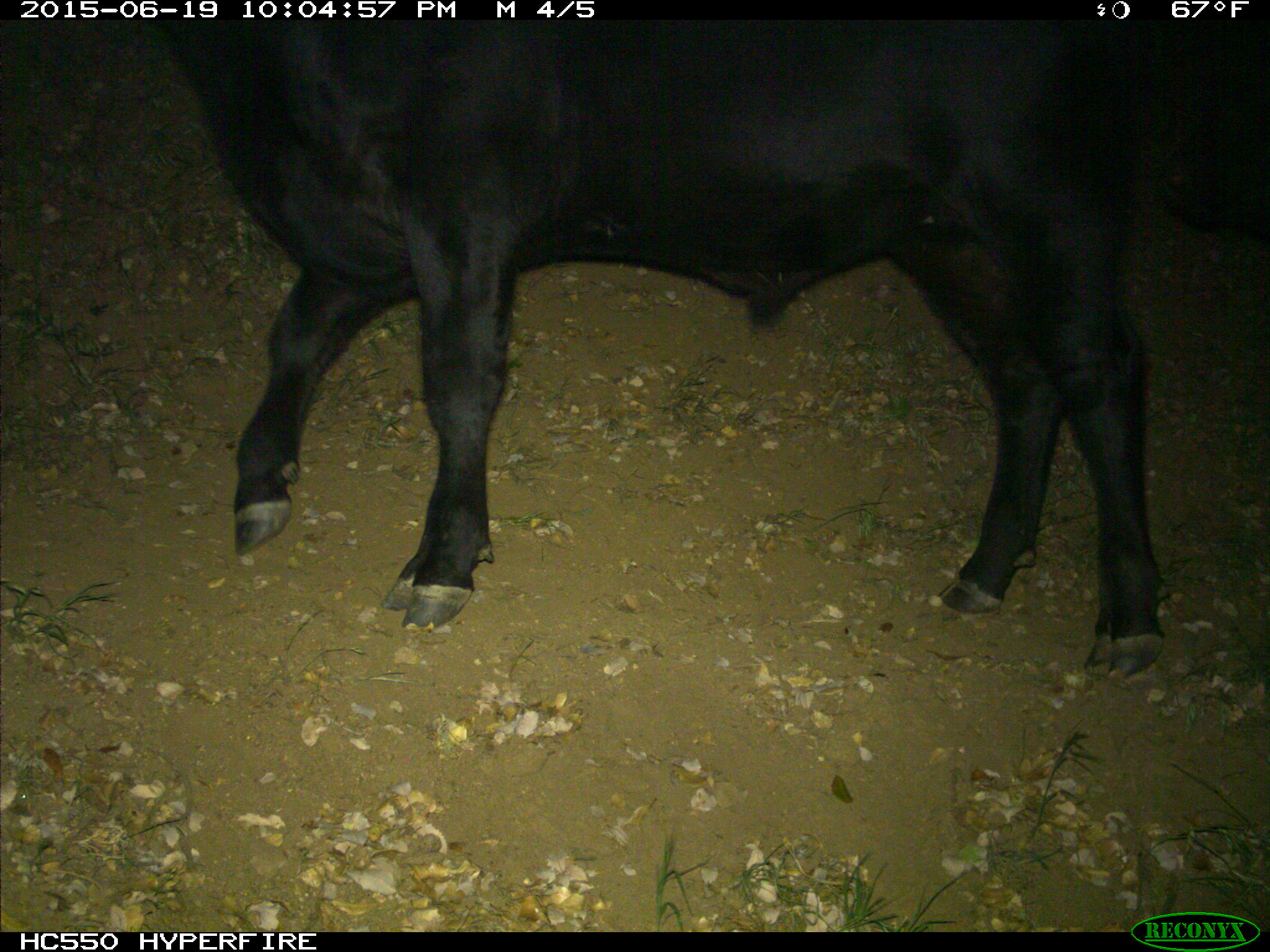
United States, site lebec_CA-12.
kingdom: Animalia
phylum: Chordata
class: Mammalia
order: Artiodactyla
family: Bovidae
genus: Bos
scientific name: Bos taurus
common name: domestic cow